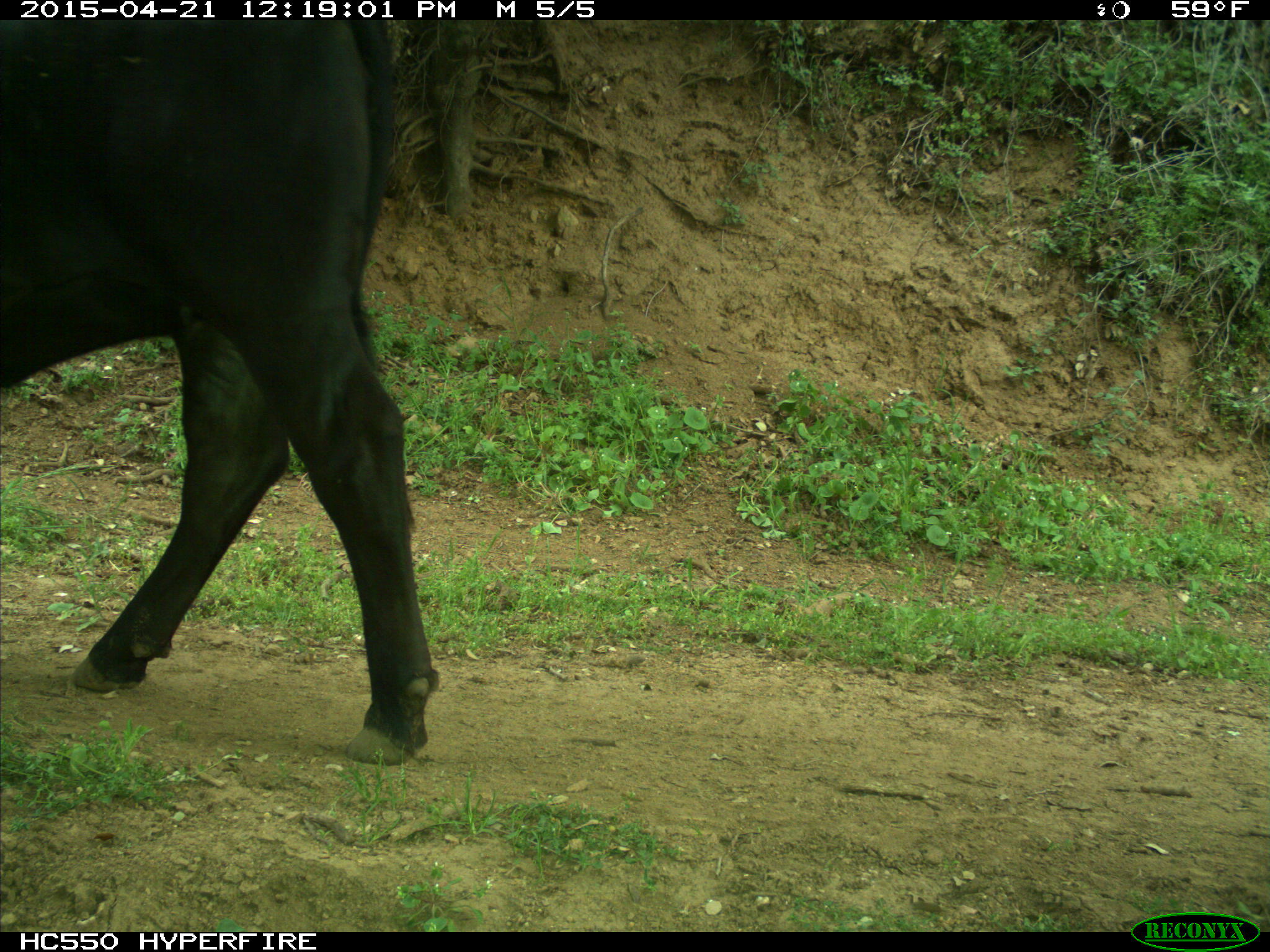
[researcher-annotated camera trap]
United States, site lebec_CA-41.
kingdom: Animalia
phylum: Chordata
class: Mammalia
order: Artiodactyla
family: Bovidae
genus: Bos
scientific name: Bos taurus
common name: domestic cow